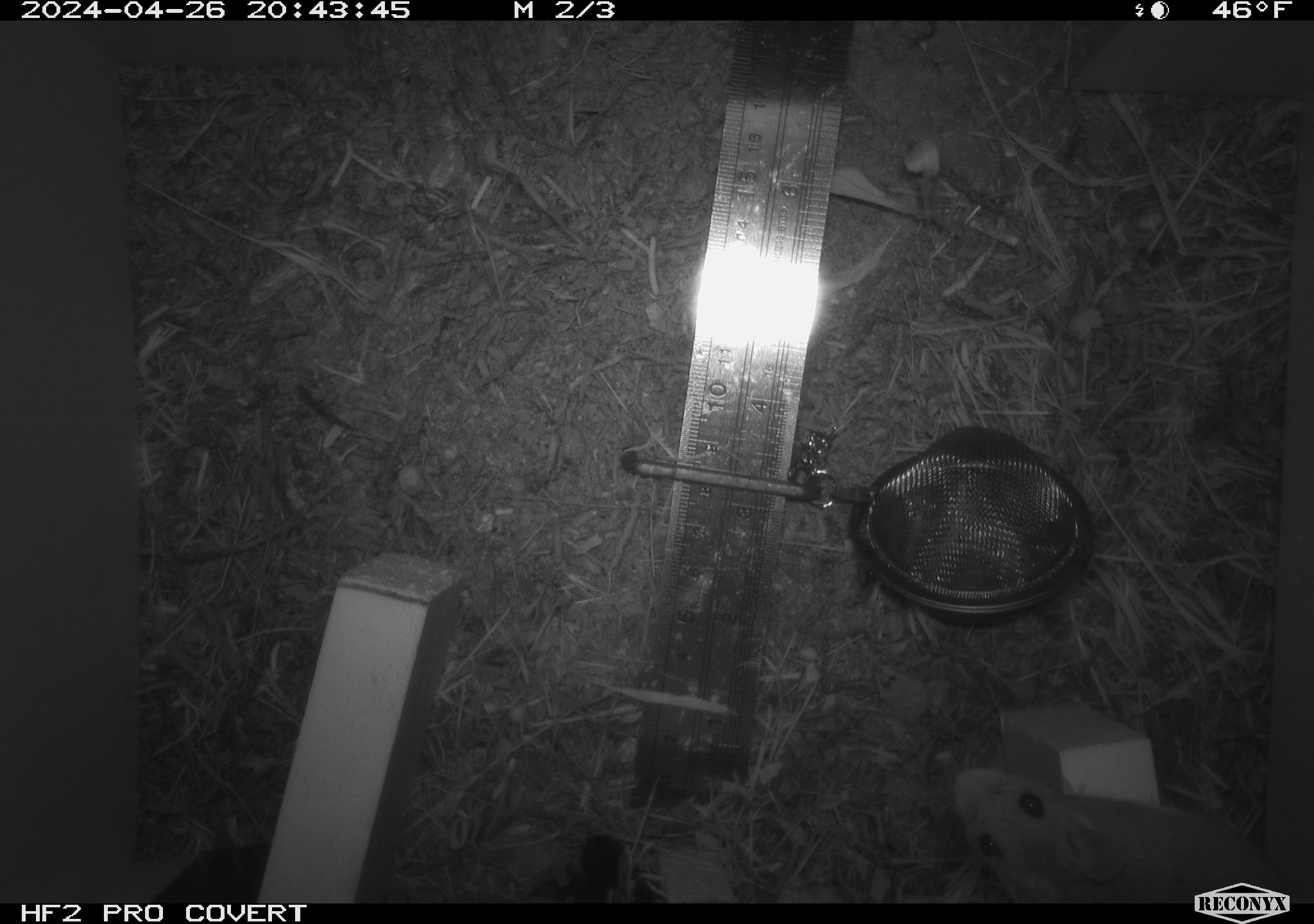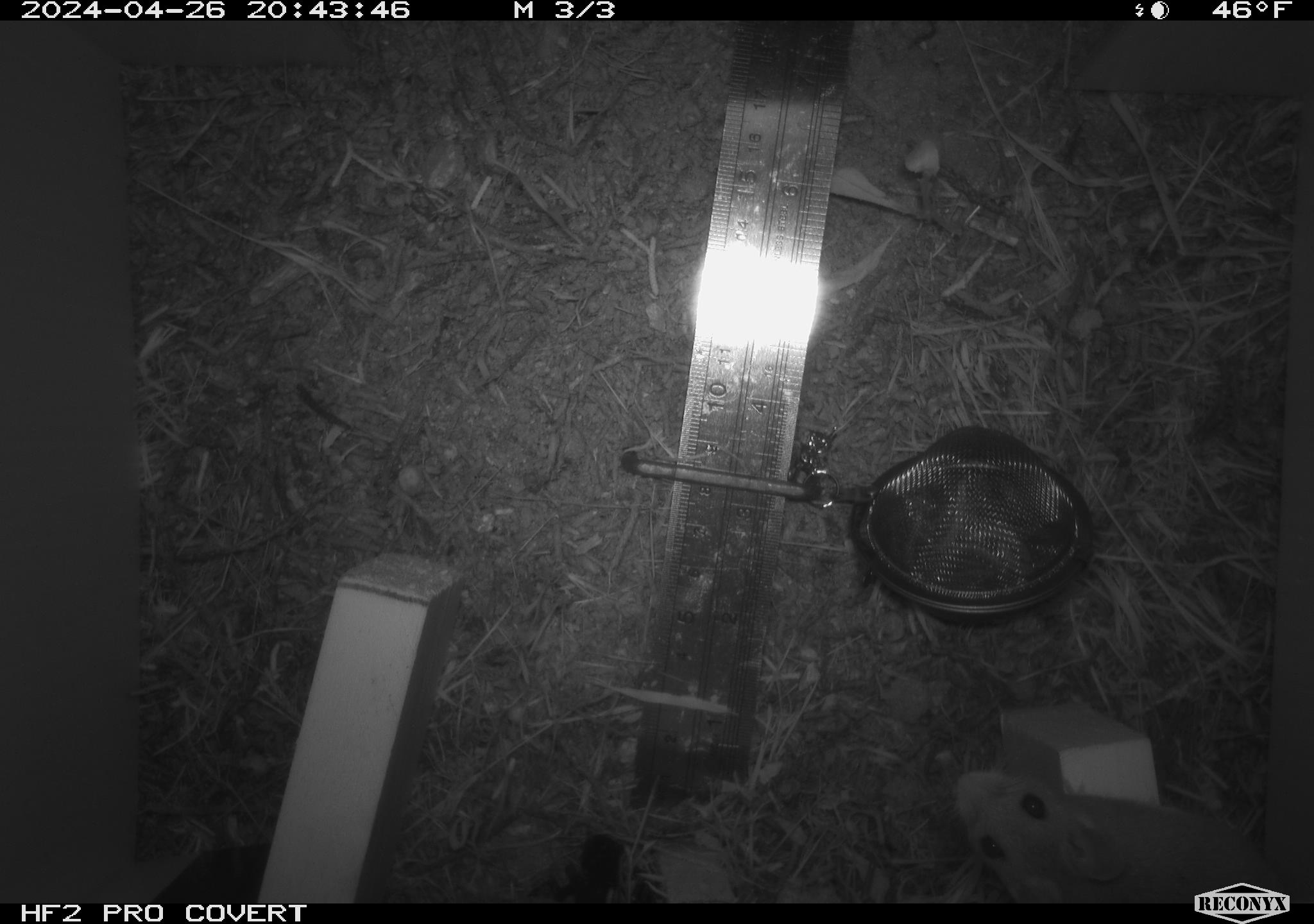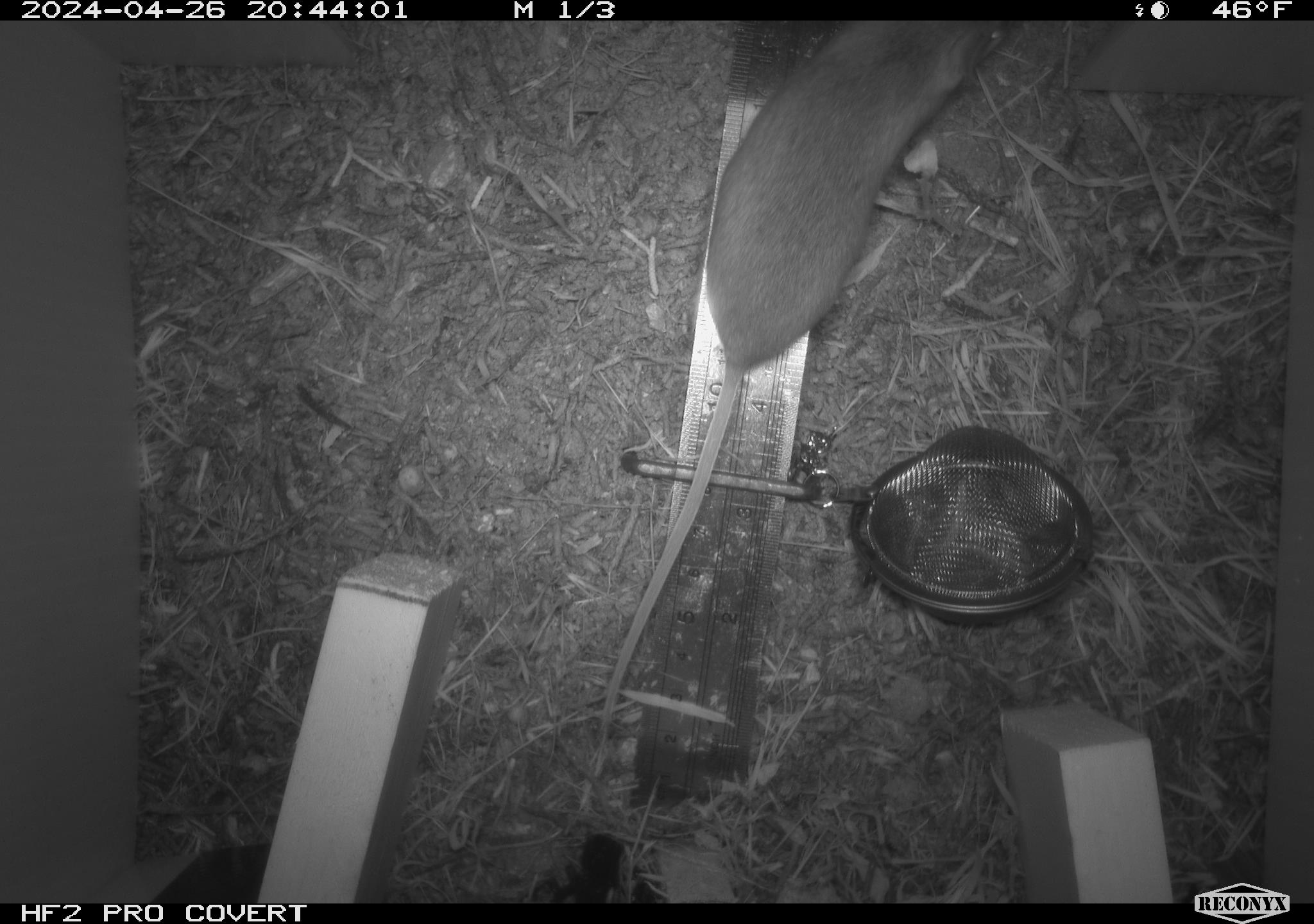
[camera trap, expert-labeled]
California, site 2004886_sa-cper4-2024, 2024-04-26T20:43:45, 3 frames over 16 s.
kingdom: Animalia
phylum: Chordata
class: Mammalia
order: Rodentia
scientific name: Rodentia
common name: rodent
Rodent (Rodentia).